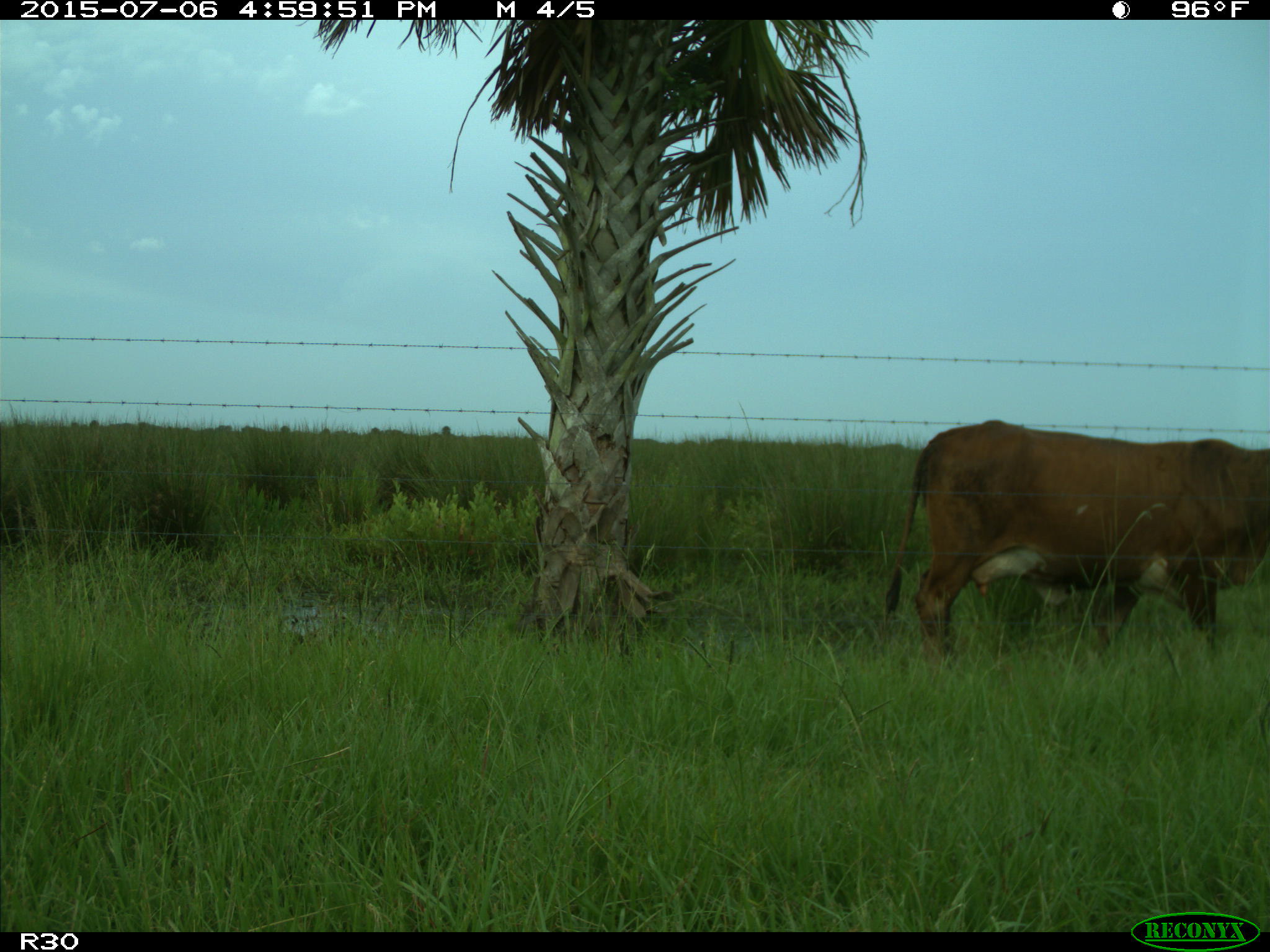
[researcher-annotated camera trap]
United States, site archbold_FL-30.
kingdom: Animalia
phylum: Chordata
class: Mammalia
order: Artiodactyla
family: Bovidae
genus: Bos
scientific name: Bos taurus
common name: domestic cow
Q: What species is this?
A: Bos taurus (domestic cow).